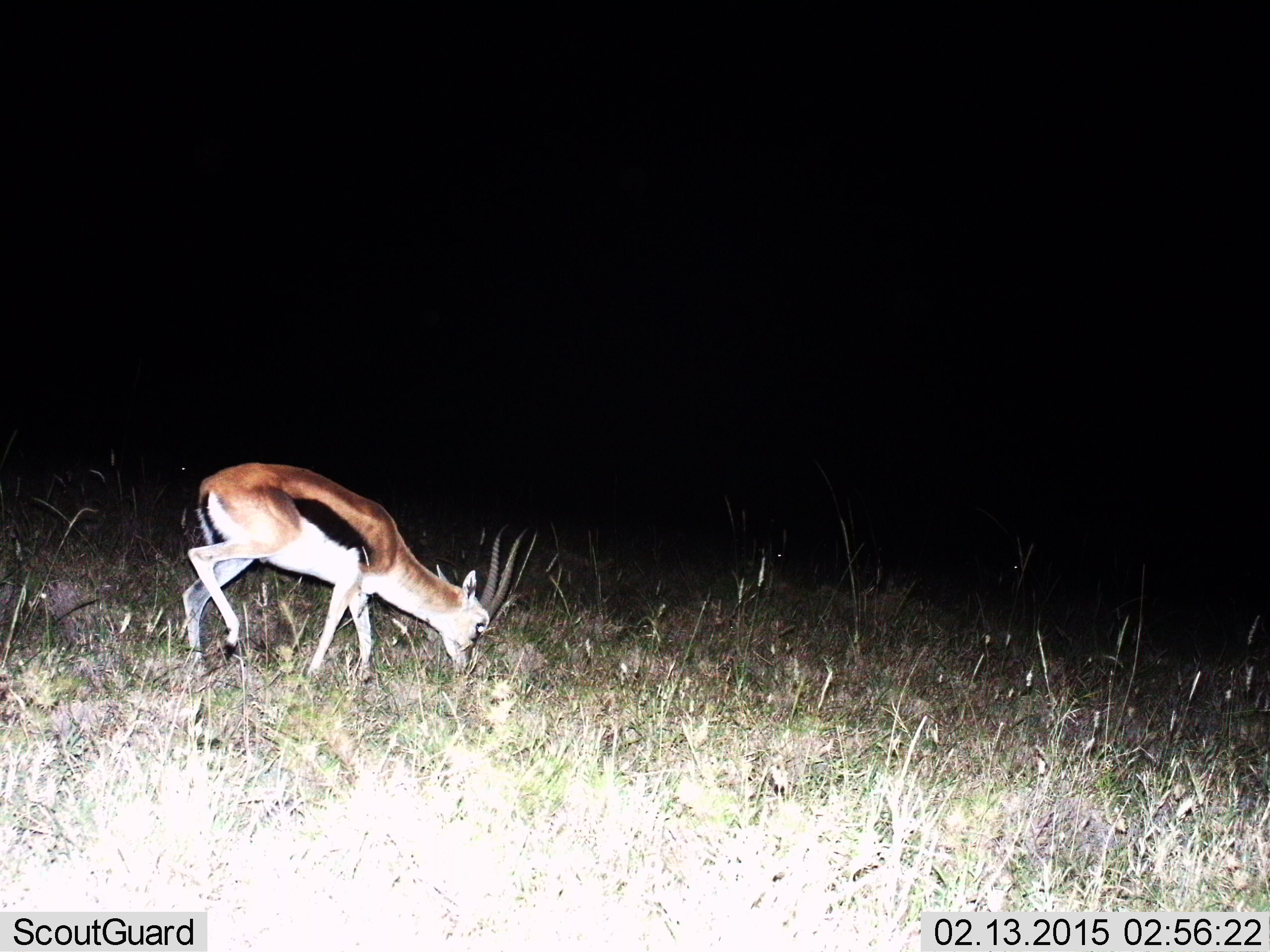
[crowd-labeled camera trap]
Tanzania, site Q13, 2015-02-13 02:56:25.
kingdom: Animalia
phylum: Chordata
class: Mammalia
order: Artiodactyla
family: Bovidae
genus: Eudorcas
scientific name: Eudorcas thomsonii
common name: thomson's gazelle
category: gazellethomsons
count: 1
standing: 0%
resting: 0%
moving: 10%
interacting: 0%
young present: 0%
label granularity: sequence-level